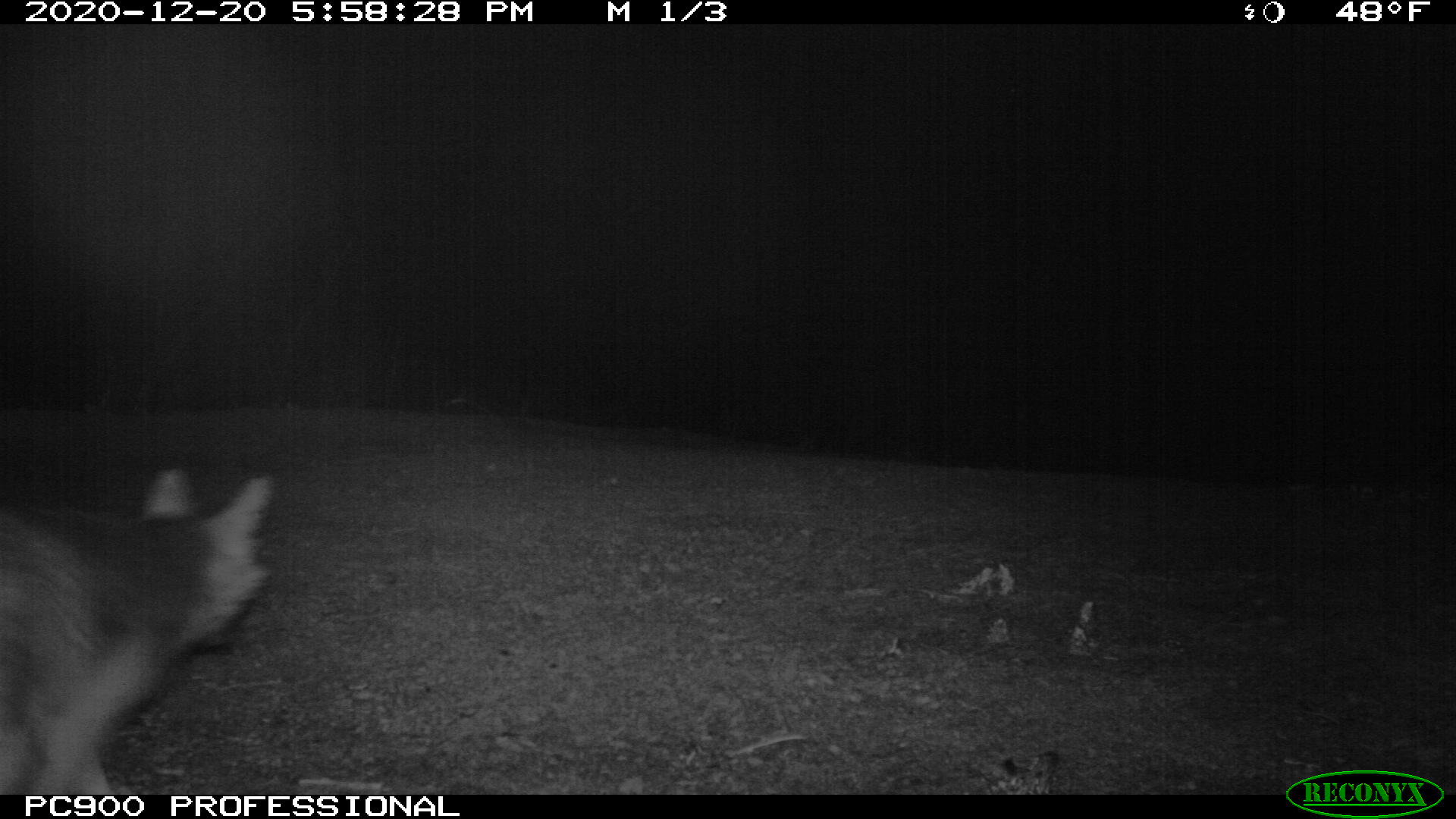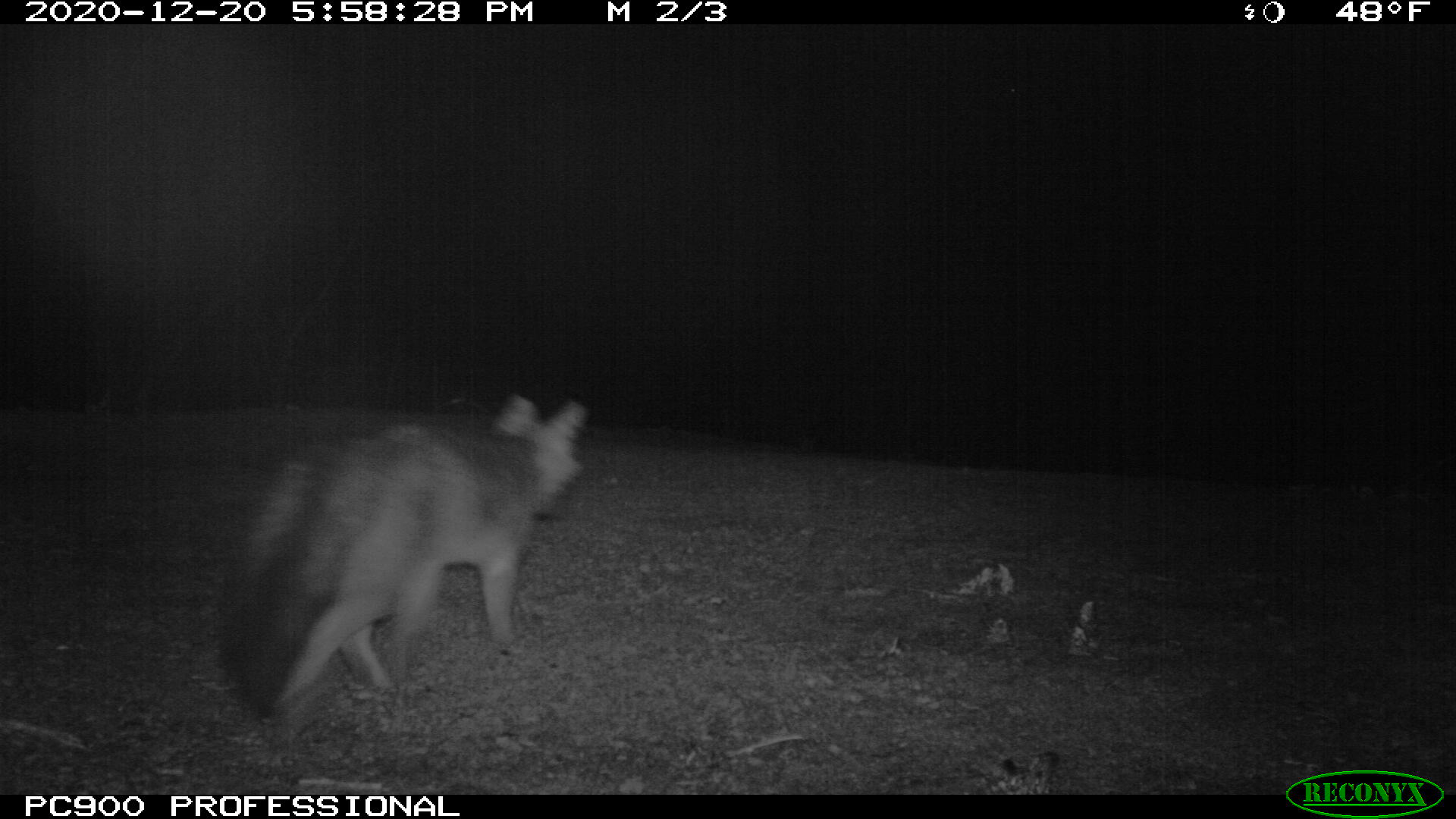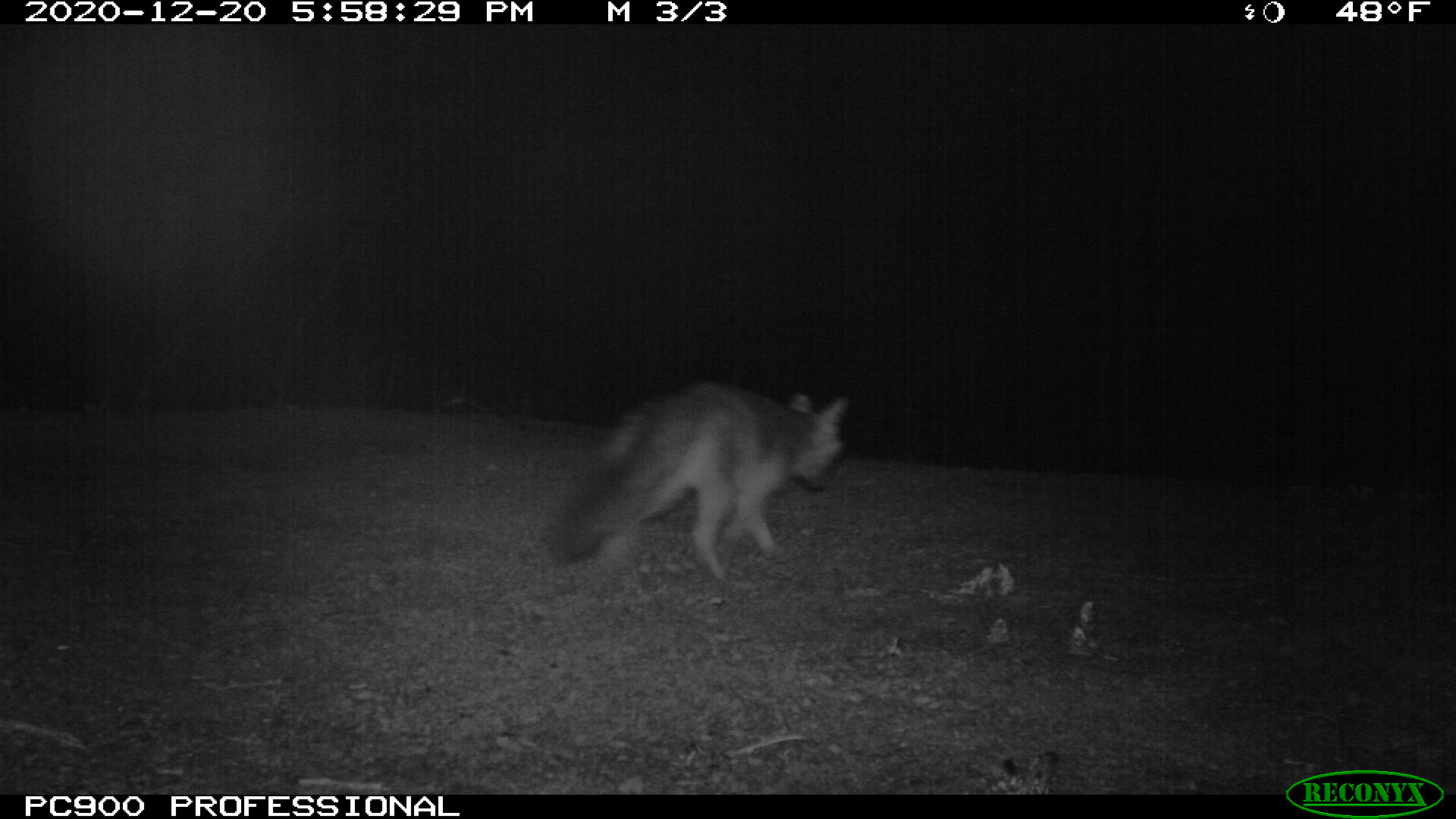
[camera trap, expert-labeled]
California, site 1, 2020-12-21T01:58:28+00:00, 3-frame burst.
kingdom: Animalia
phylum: Chordata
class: Mammalia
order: Carnivora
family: Canidae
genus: Urocyon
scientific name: Urocyon cinereoargenteus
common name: gray fox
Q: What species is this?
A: Gray fox (Urocyon cinereoargenteus).